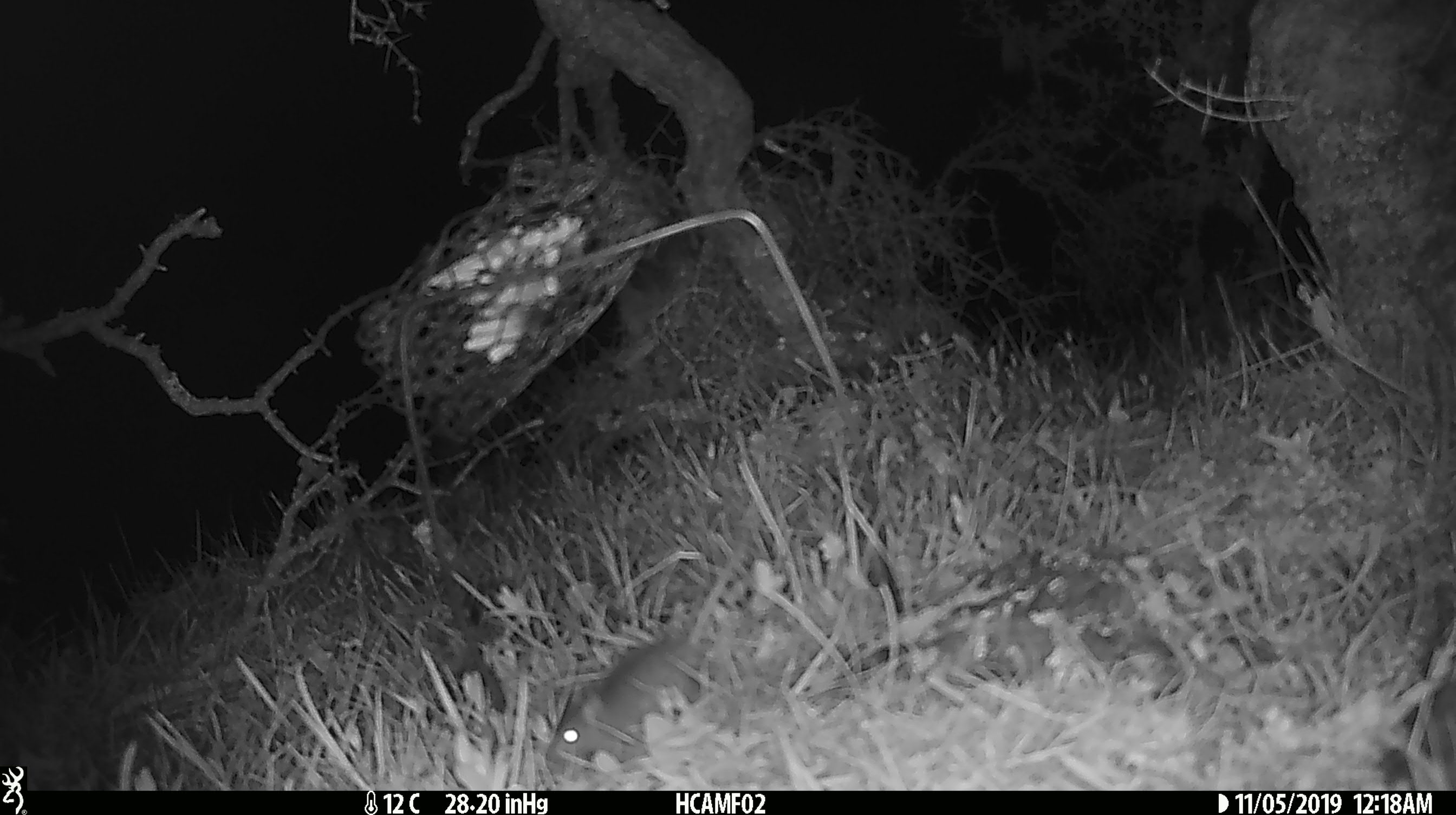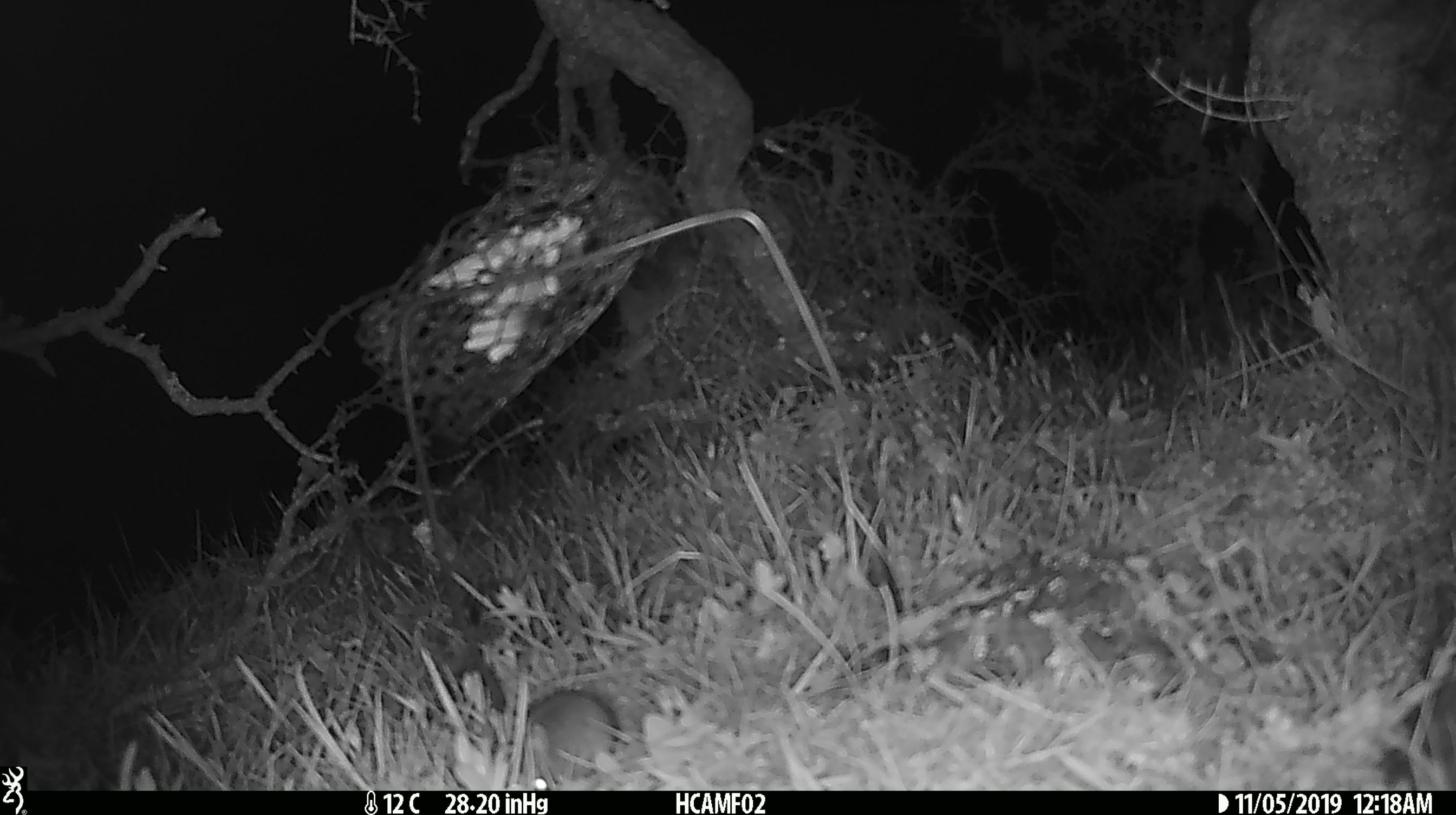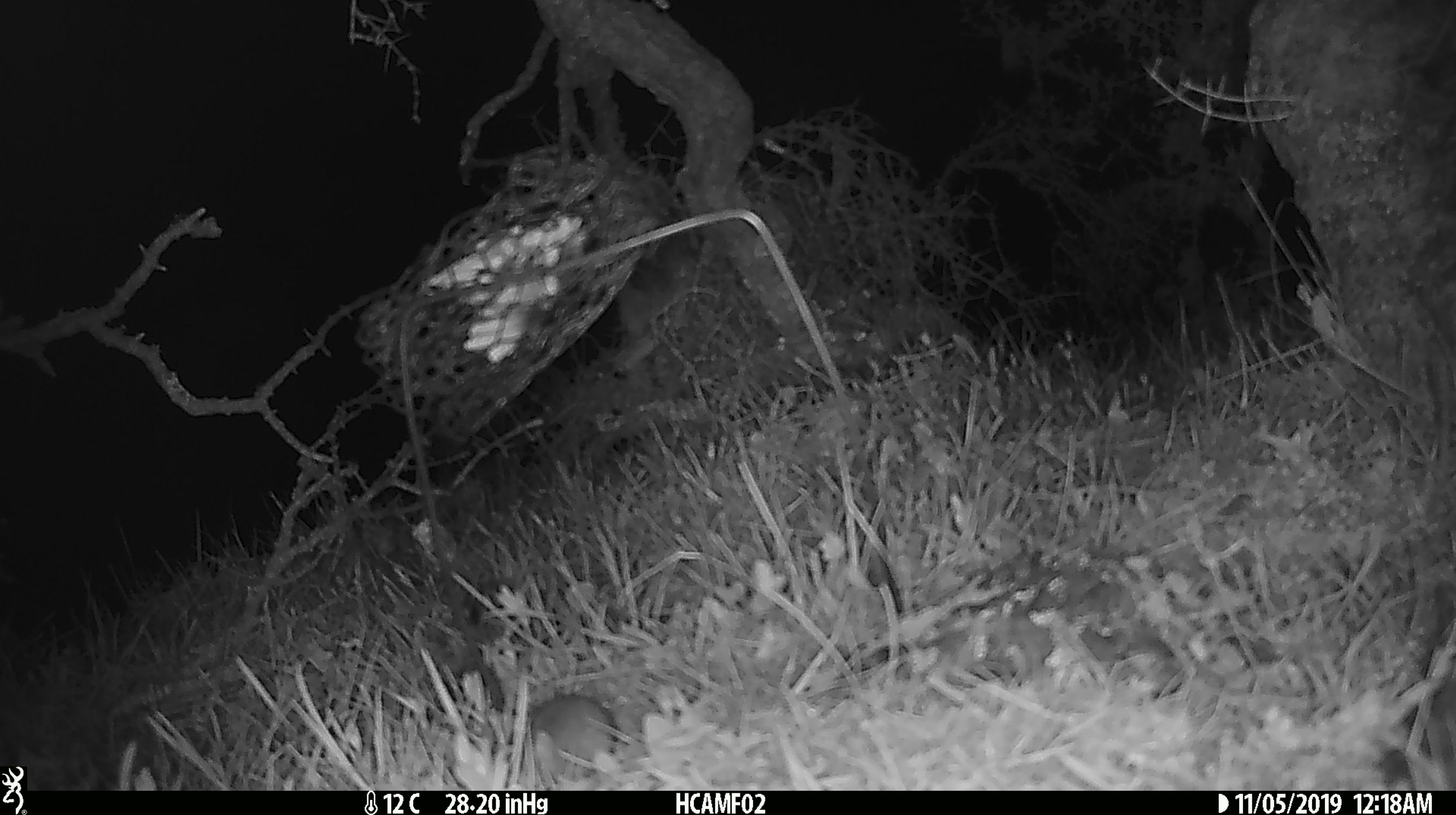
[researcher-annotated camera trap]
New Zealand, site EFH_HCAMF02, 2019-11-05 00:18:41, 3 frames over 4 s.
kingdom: Animalia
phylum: Chordata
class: Mammalia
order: Rodentia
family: Muridae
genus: Mus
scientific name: Mus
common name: mouse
Mouse (Mus).